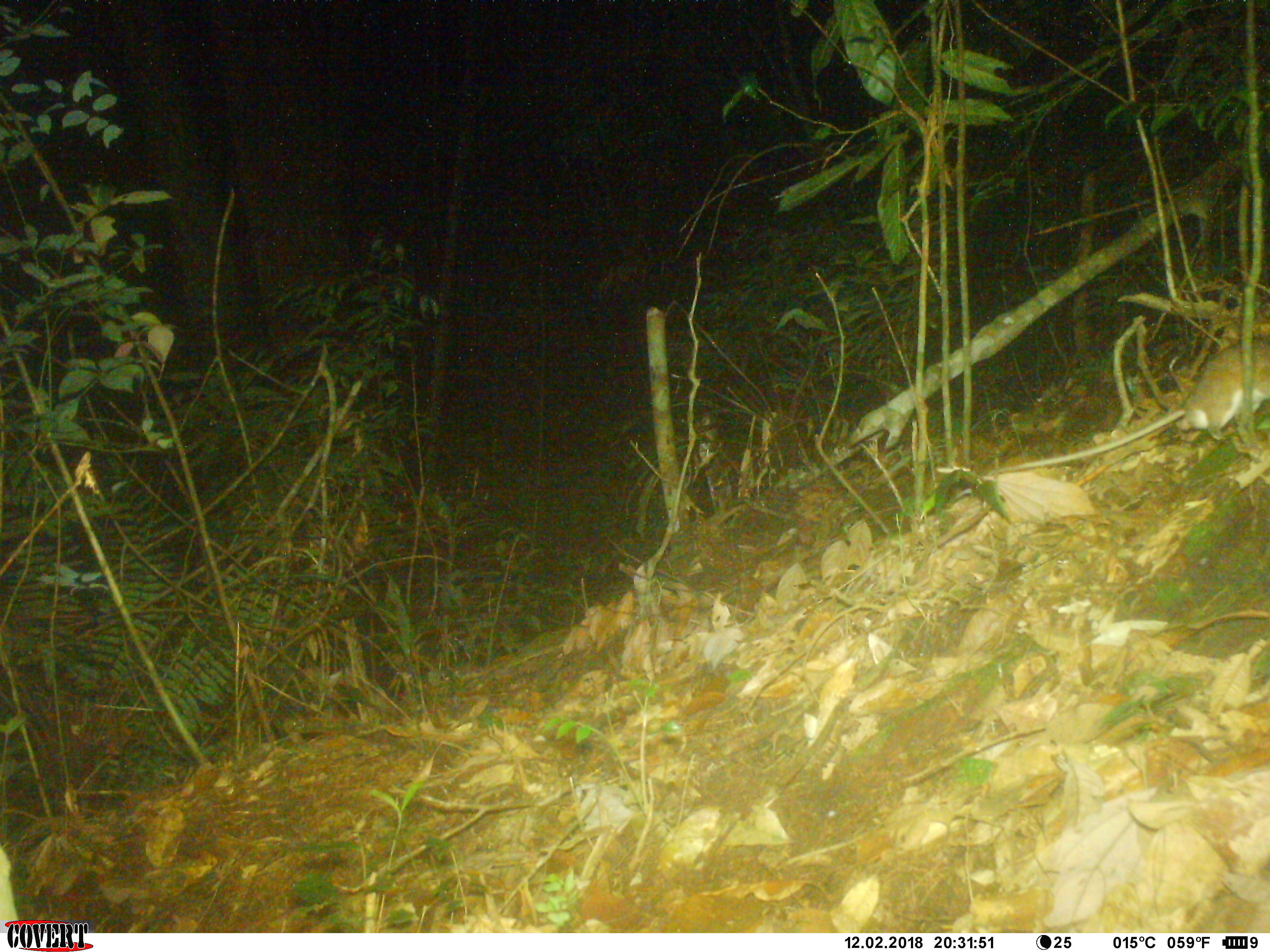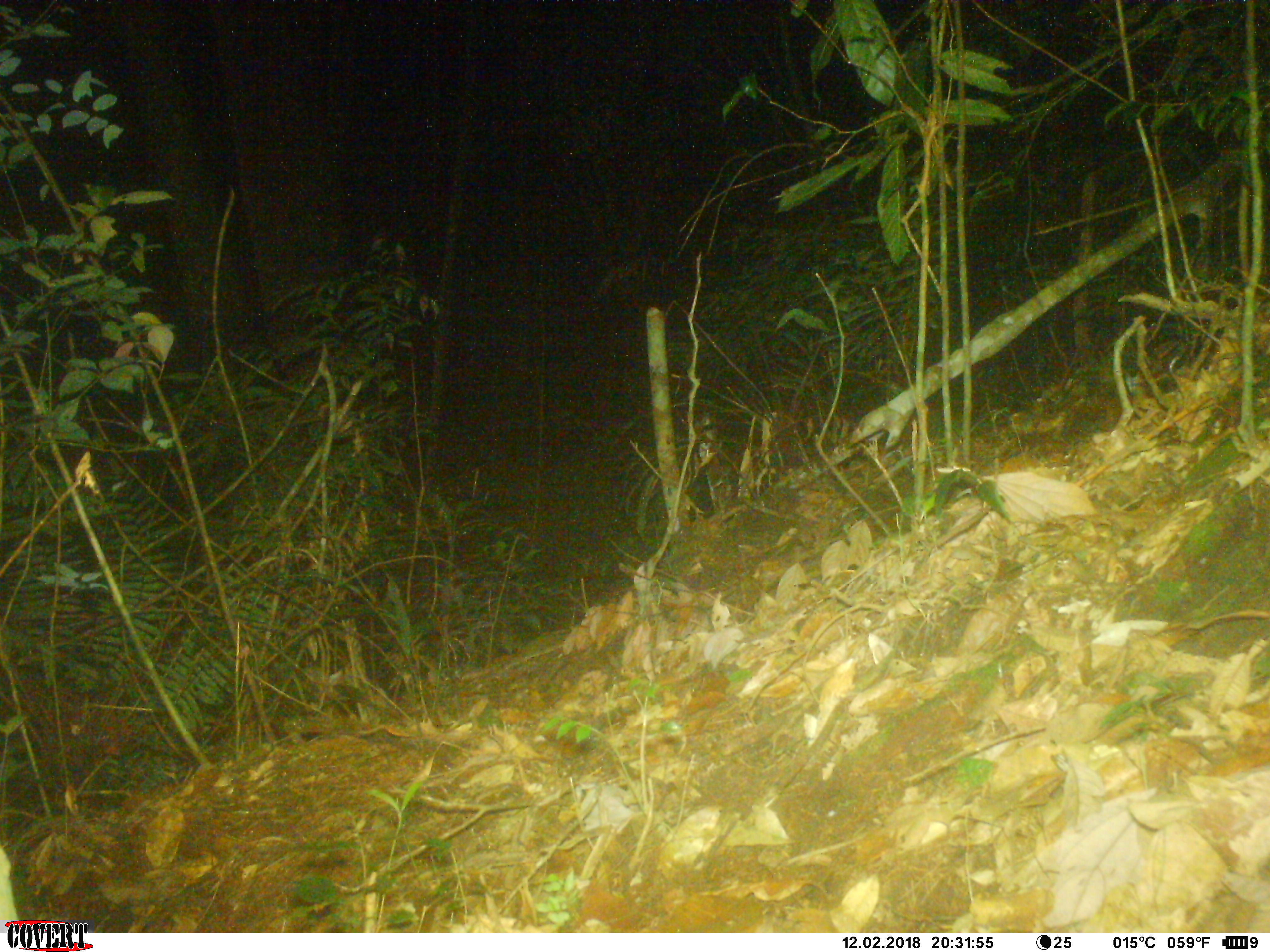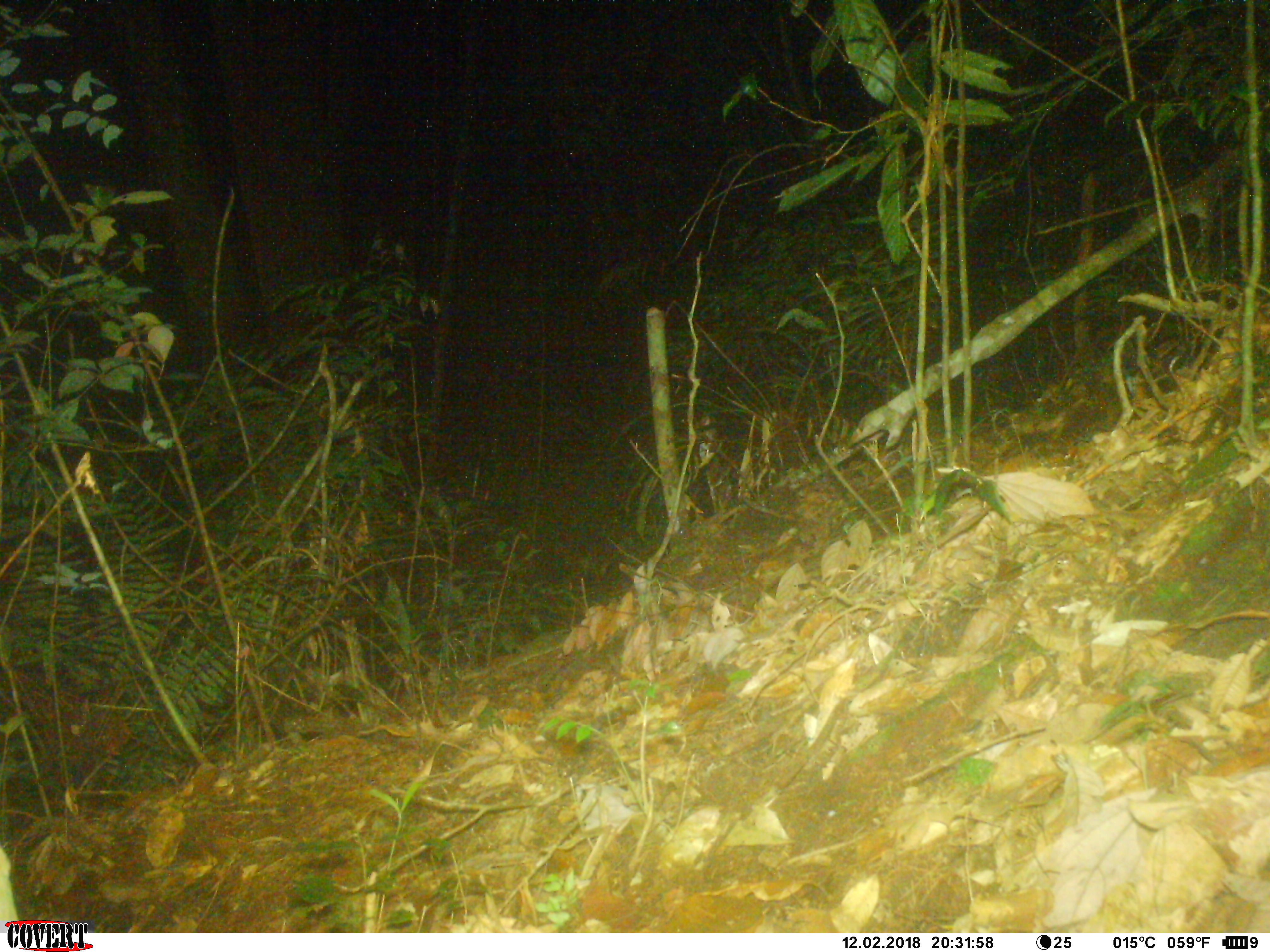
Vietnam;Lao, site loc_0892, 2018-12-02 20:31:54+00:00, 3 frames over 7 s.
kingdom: Animalia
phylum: Chordata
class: Mammalia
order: Rodentia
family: Muridae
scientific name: Muridae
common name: old-world mice and rats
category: unidentified murid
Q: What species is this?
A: Unidentified murid (old-world mice and rats) (Muridae).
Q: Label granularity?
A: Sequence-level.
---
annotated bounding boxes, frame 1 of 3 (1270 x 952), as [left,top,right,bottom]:
unidentified murid: [988,334,1270,474]